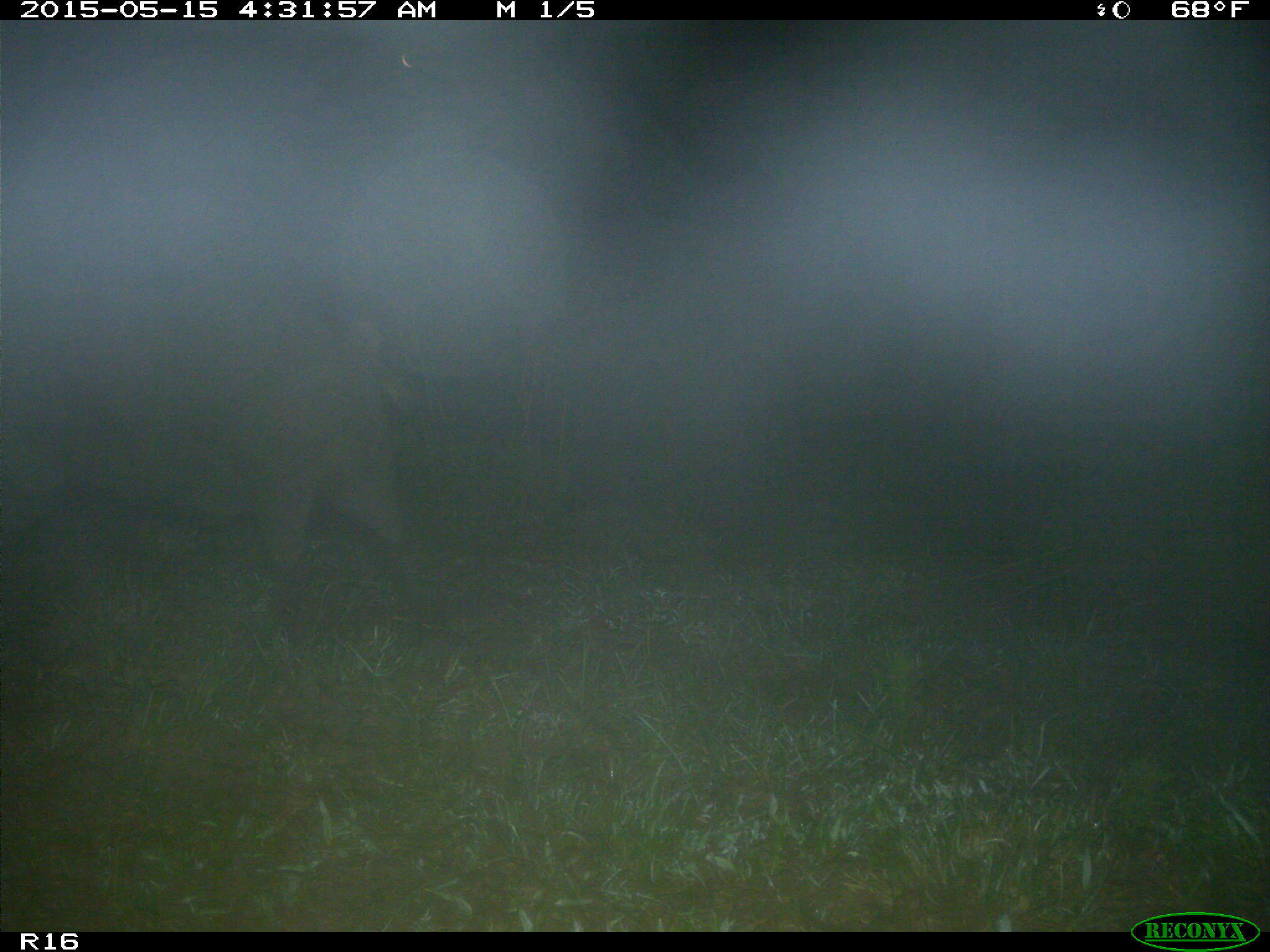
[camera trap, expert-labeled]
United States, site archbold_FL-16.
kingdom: Animalia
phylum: Chordata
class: Mammalia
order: Artiodactyla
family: Suidae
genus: Sus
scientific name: Sus scrofa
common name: wild boar